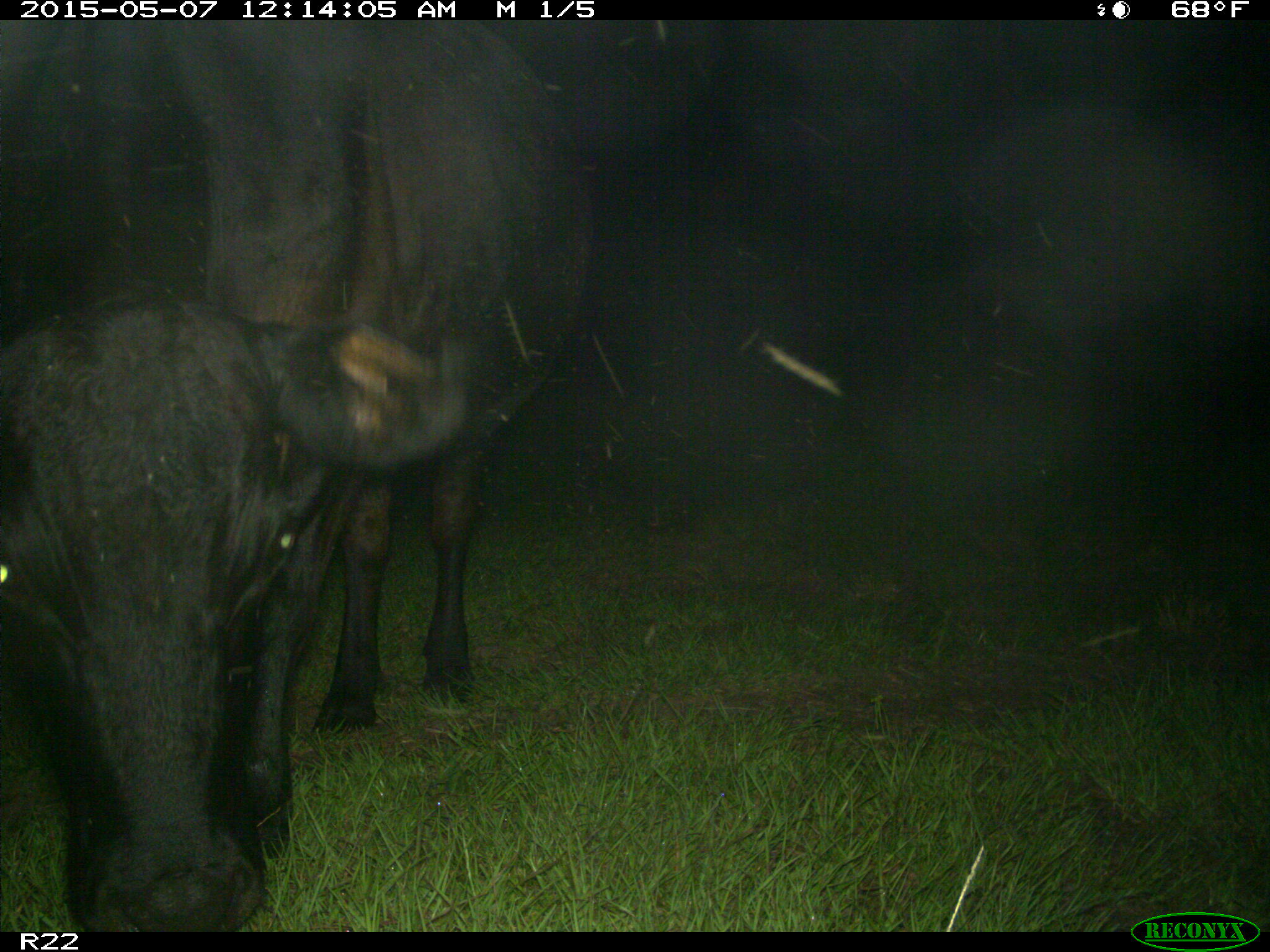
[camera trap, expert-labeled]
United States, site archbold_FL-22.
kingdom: Animalia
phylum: Chordata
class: Mammalia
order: Artiodactyla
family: Bovidae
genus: Bos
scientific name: Bos taurus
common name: domestic cow